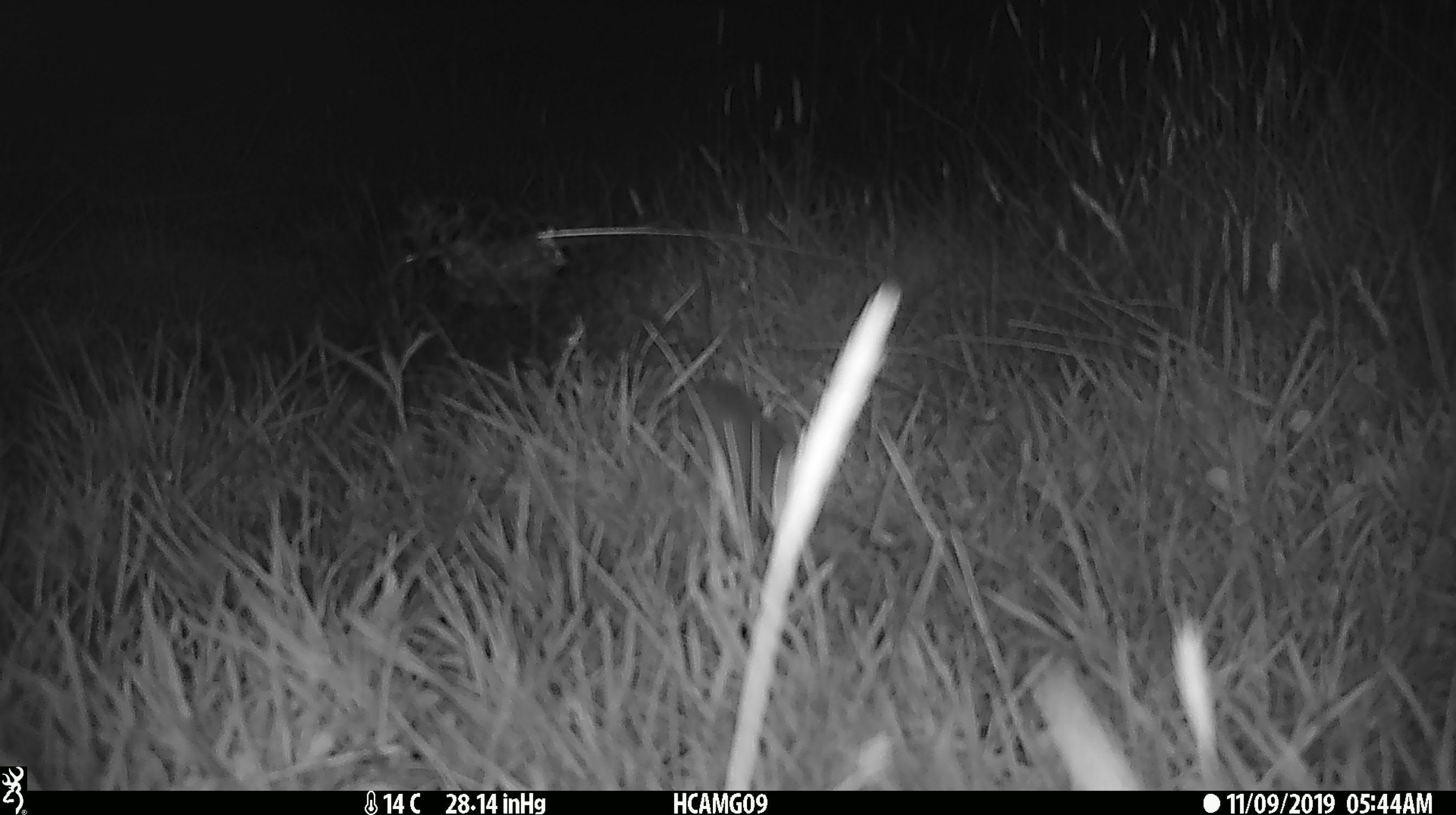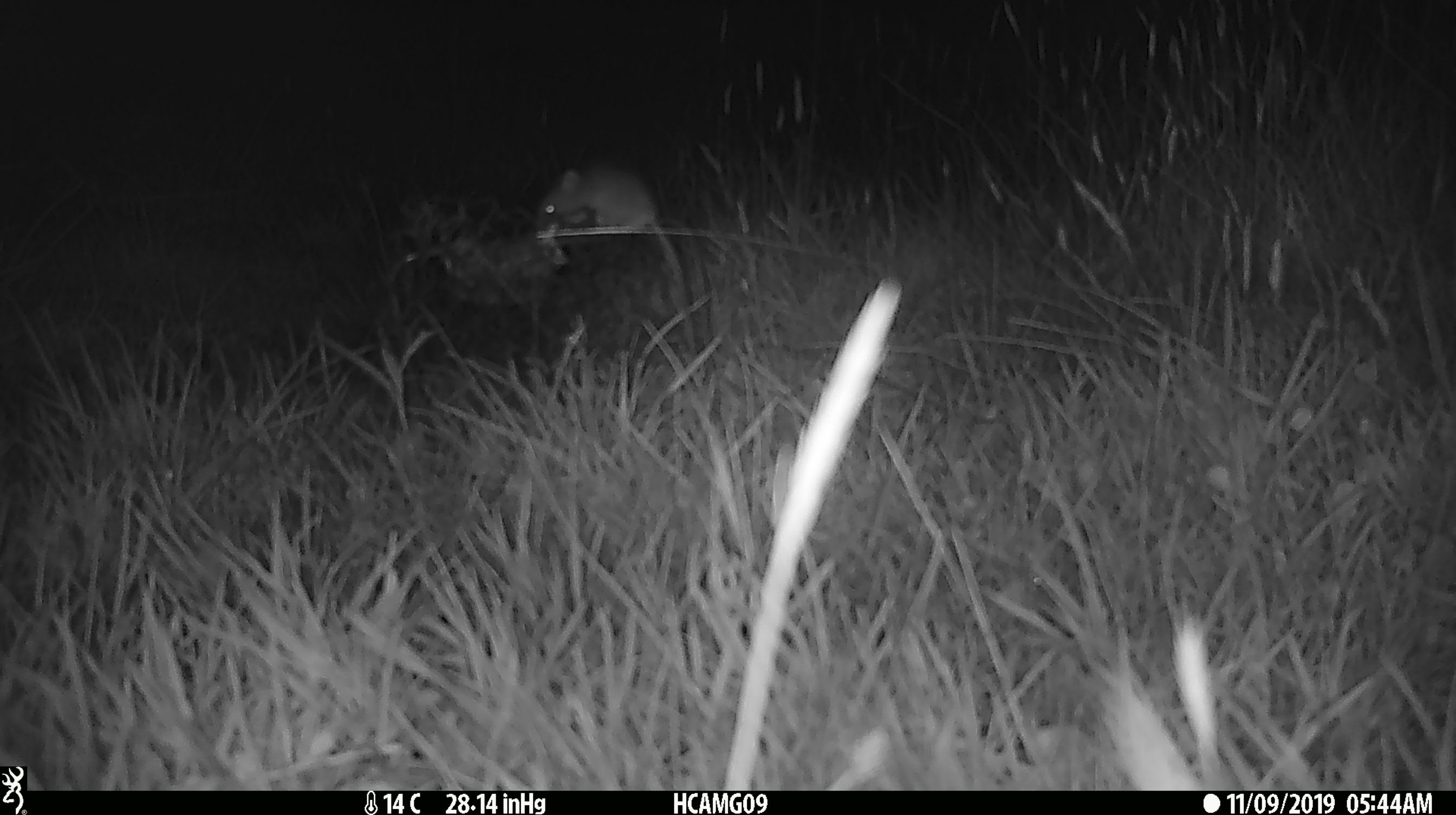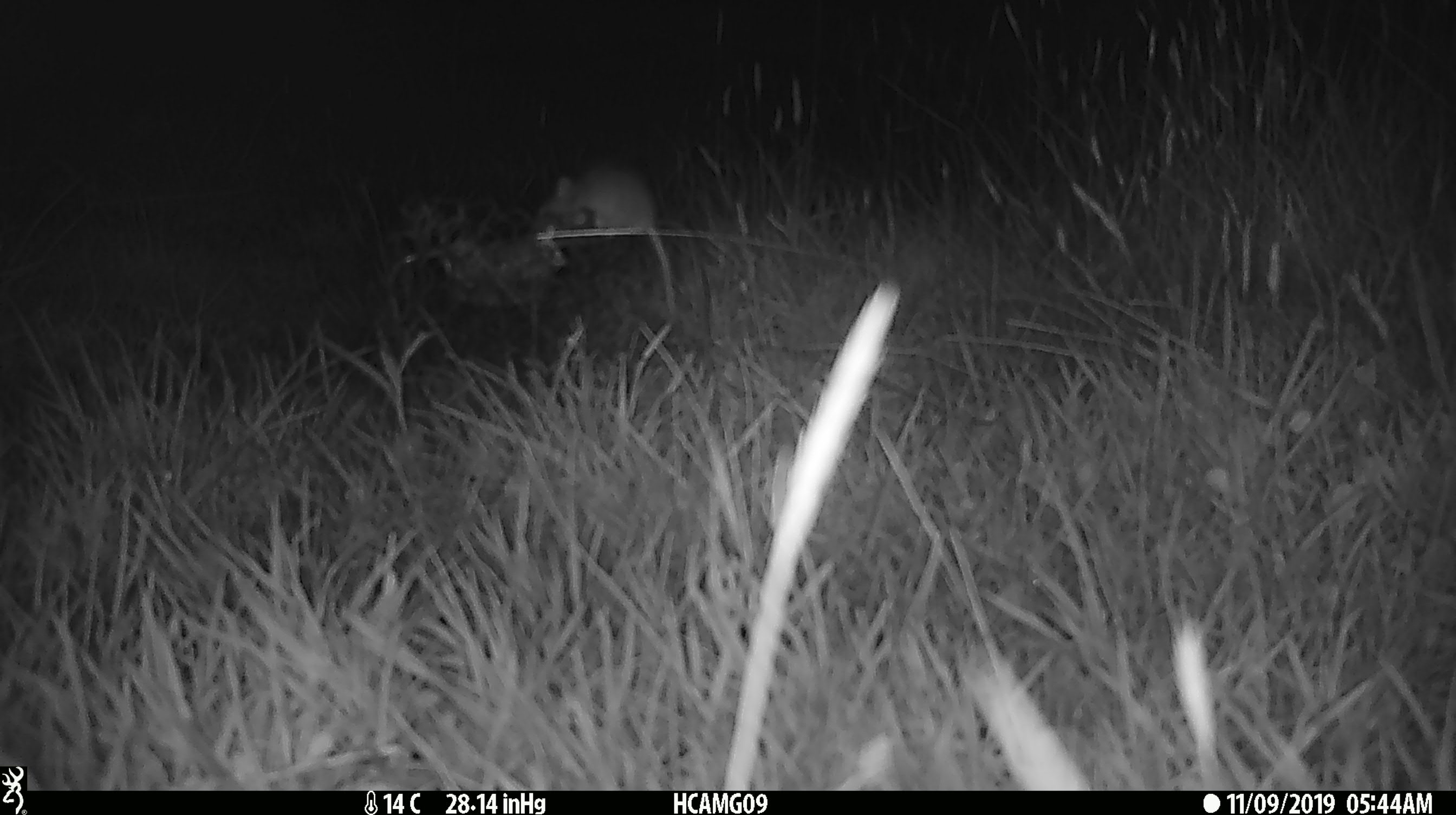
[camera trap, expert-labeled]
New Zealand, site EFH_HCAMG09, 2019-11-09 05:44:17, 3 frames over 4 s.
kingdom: Animalia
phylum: Chordata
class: Mammalia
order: Rodentia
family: Muridae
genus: Mus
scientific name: Mus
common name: mouse